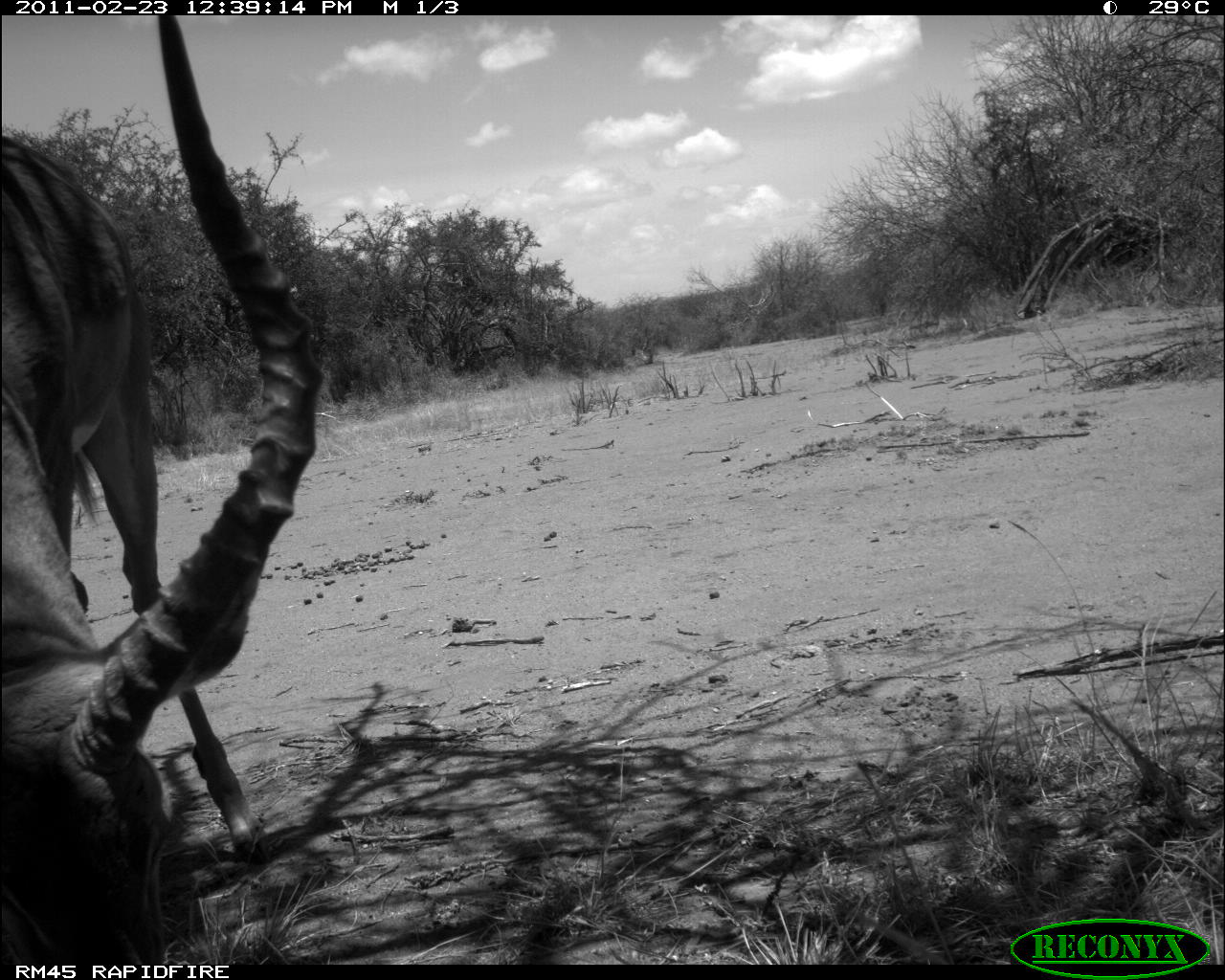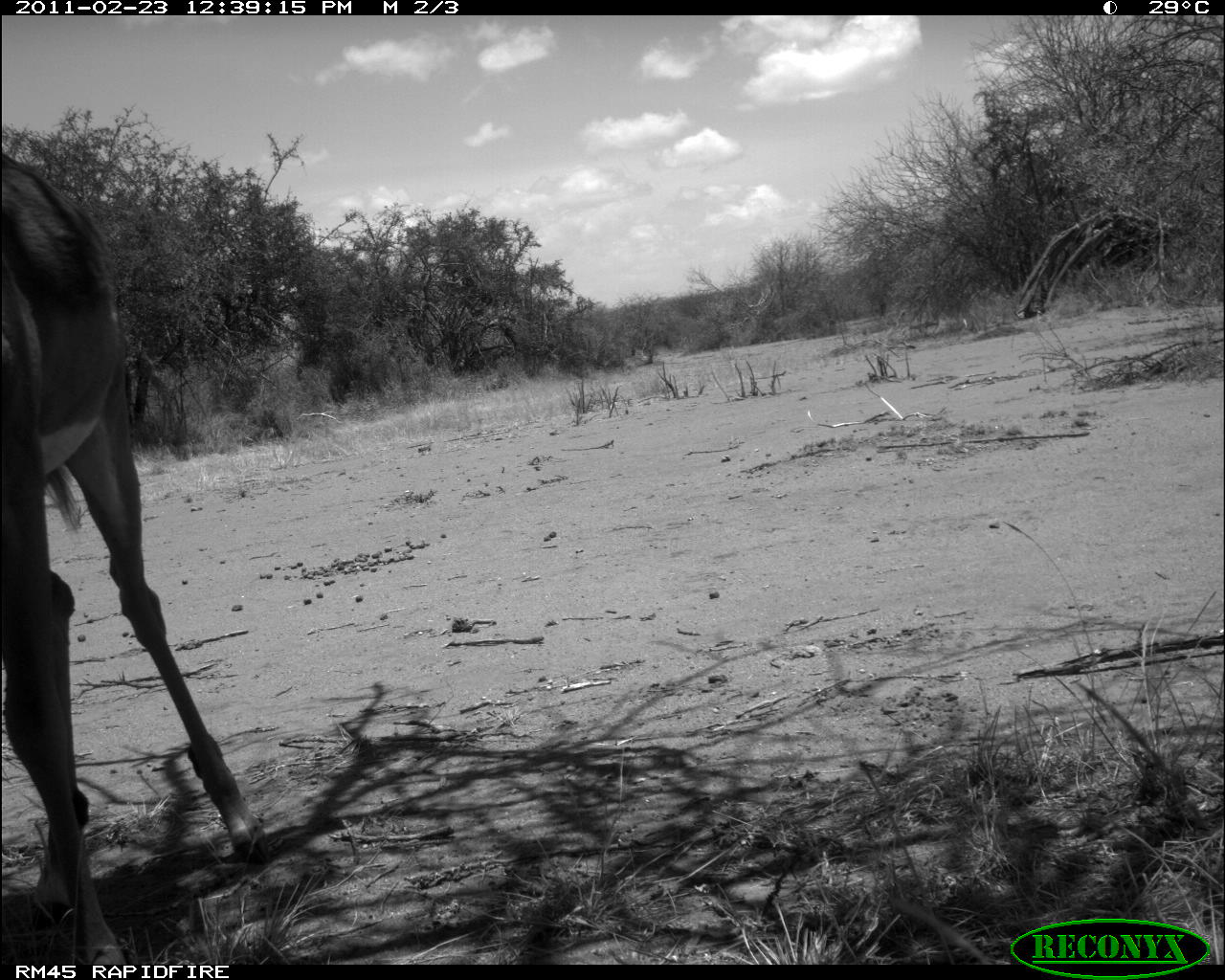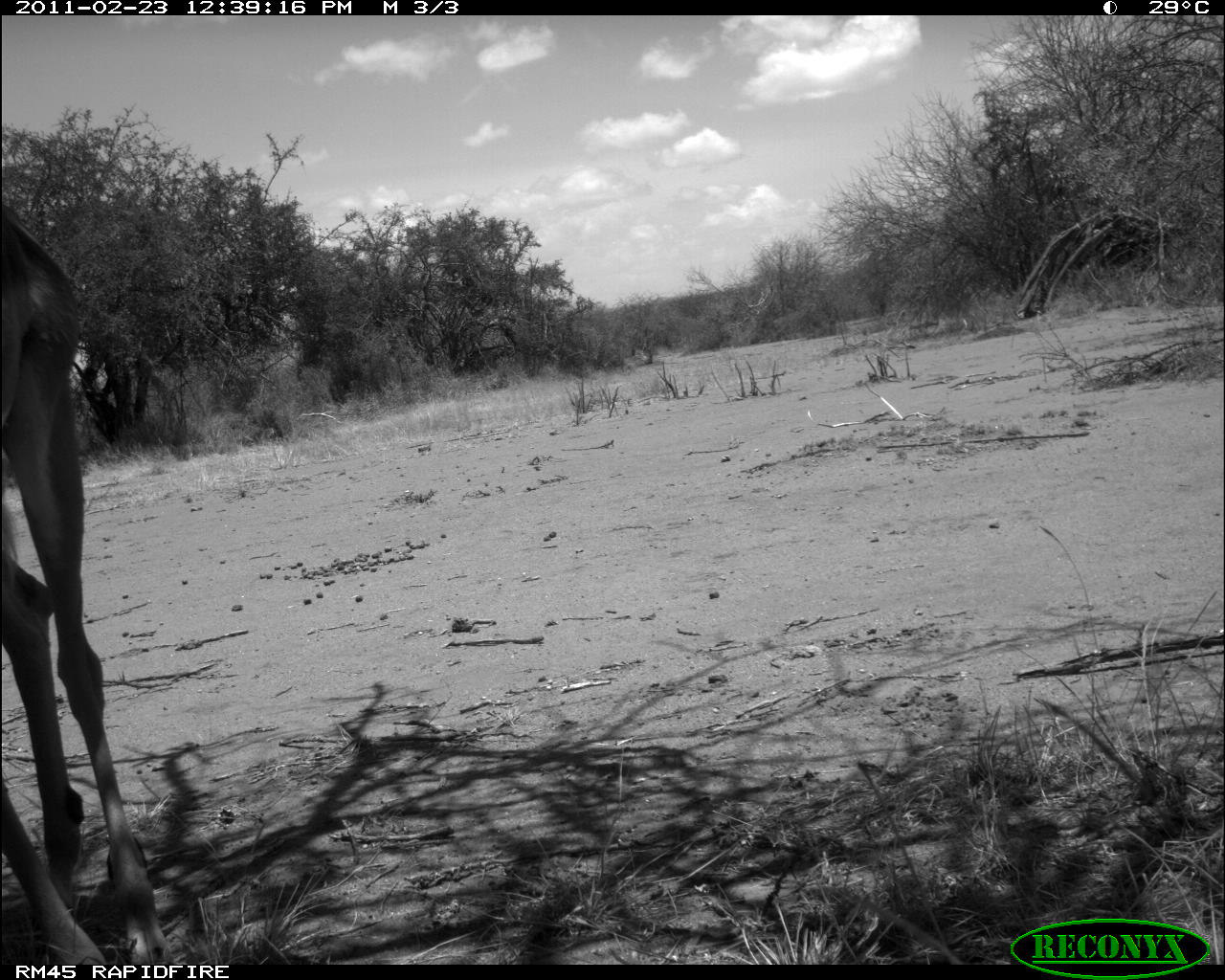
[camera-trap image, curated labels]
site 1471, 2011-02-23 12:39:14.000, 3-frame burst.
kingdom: Animalia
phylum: Chordata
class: Mammalia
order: Artiodactyla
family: Bovidae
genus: Aepyceros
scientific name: Aepyceros melampus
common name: impala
Aepyceros melampus (impala), count 1.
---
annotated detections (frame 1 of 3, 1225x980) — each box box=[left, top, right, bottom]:
aepyceros melampus: box=[1, 12, 324, 956]